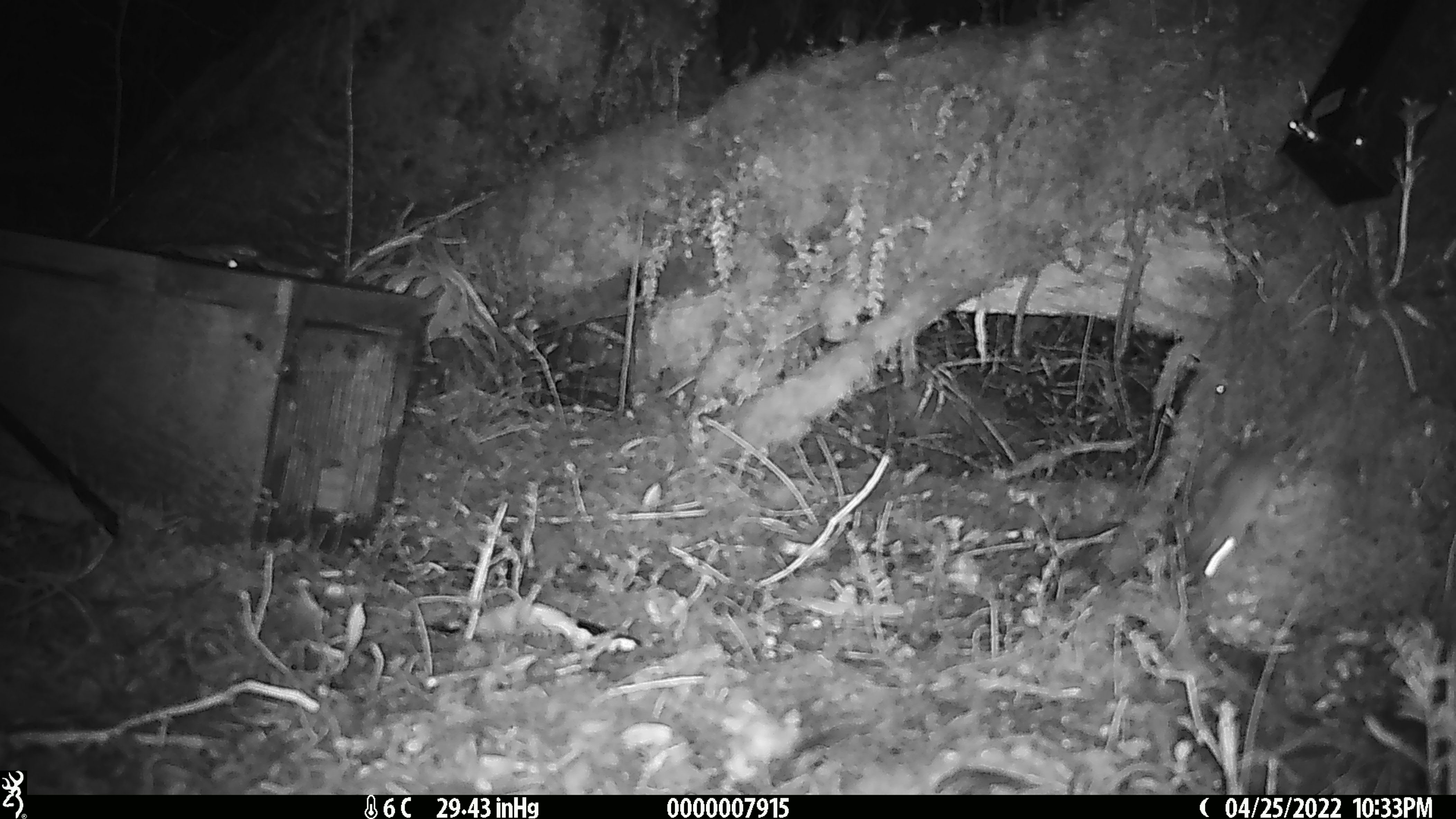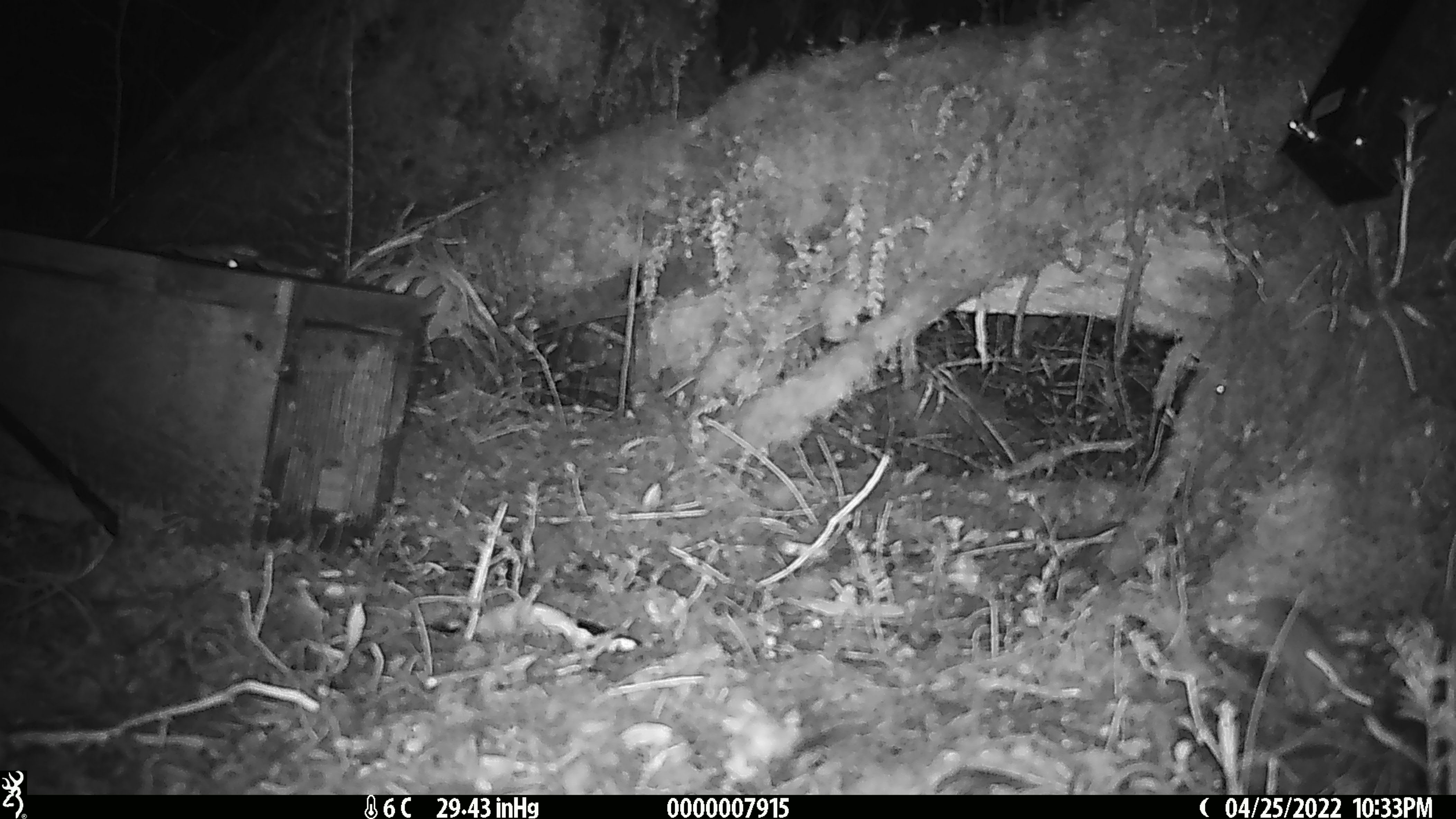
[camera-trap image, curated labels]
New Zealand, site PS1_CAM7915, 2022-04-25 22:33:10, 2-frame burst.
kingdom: Animalia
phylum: Chordata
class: Mammalia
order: Rodentia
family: Muridae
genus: Mus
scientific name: Mus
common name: mouse